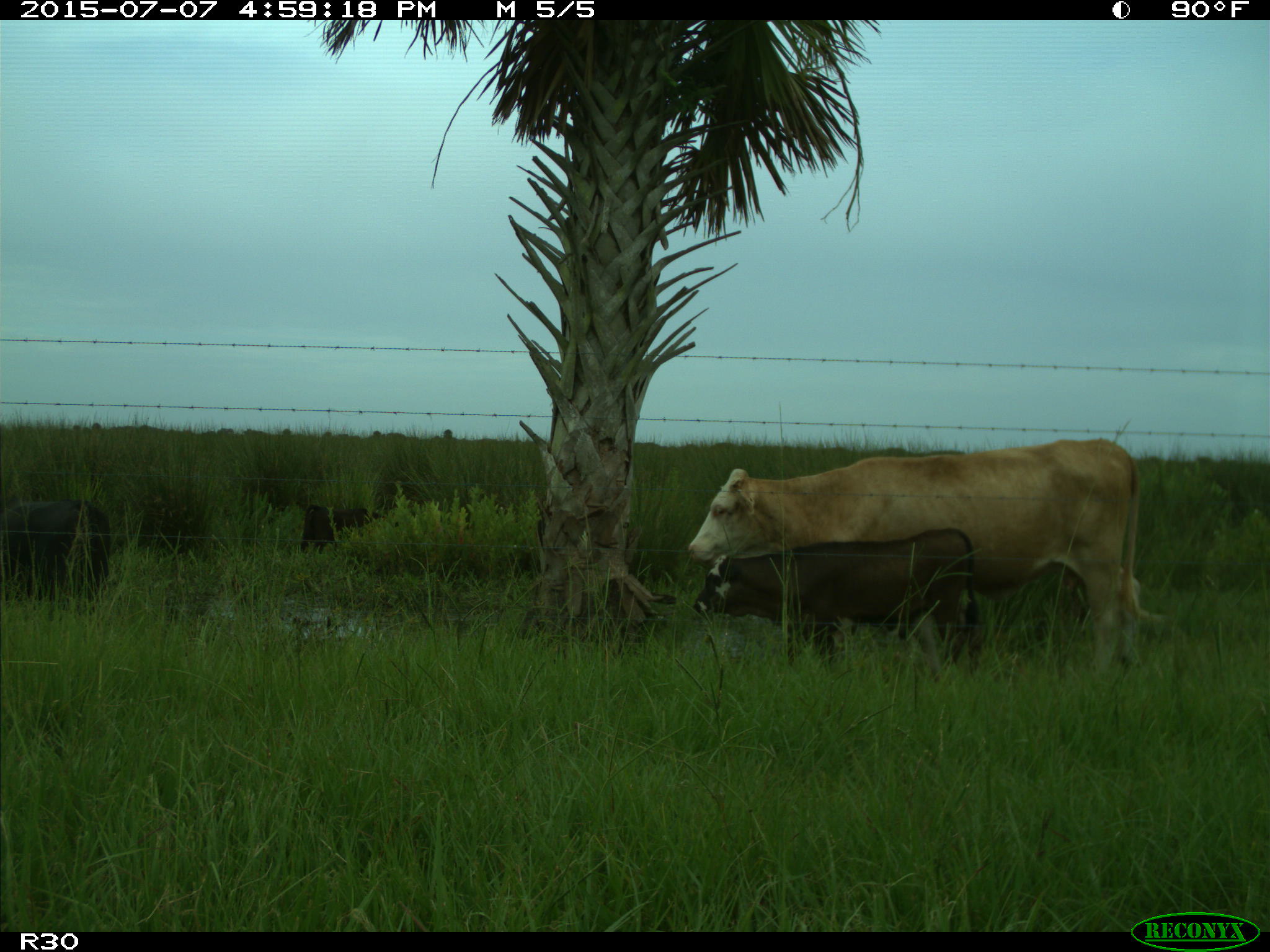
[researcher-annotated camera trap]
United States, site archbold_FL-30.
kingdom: Animalia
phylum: Chordata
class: Mammalia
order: Artiodactyla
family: Bovidae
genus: Bos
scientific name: Bos taurus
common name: domestic cow